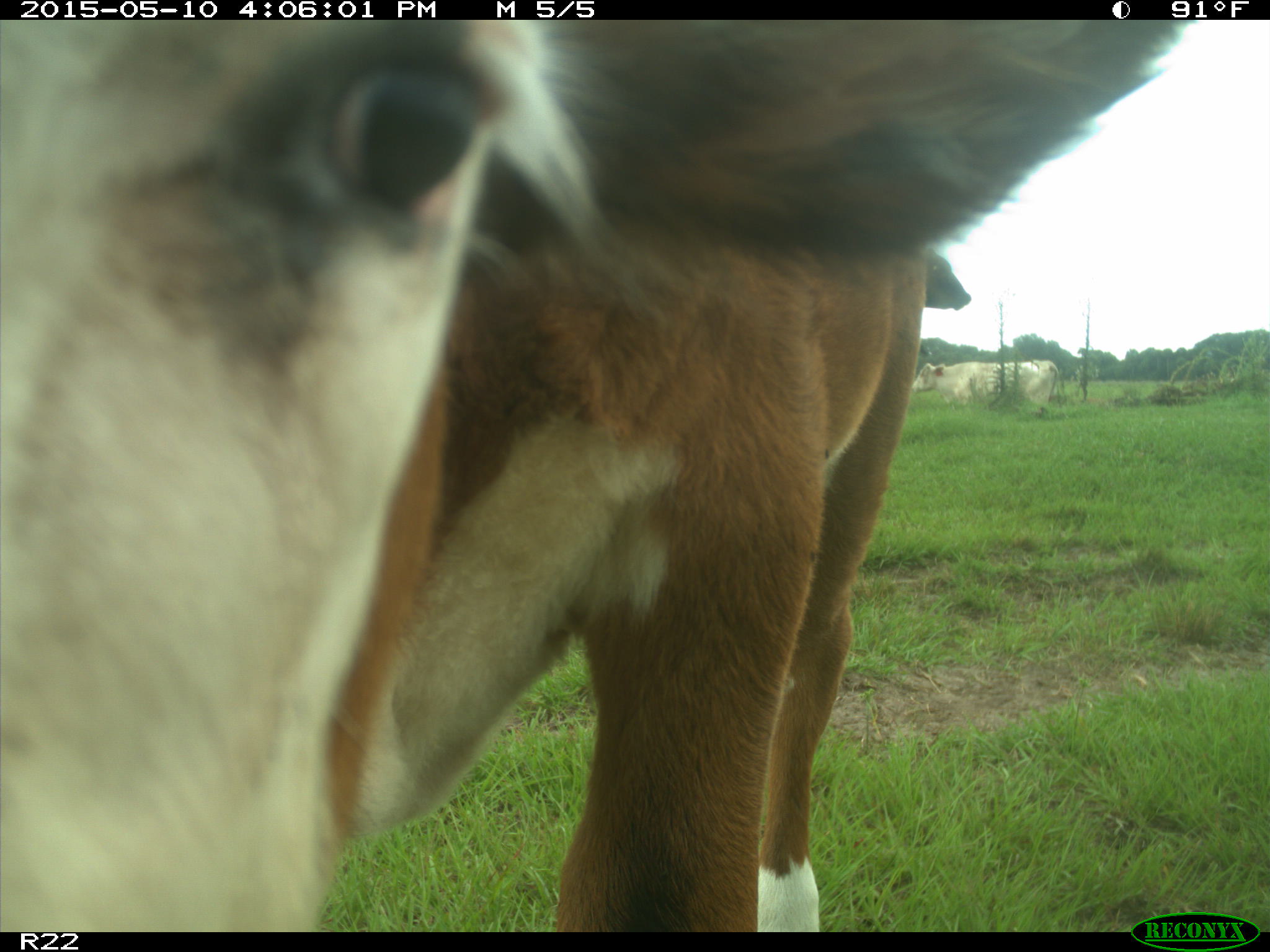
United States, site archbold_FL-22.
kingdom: Animalia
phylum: Chordata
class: Mammalia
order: Artiodactyla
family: Bovidae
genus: Bos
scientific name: Bos taurus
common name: domestic cow